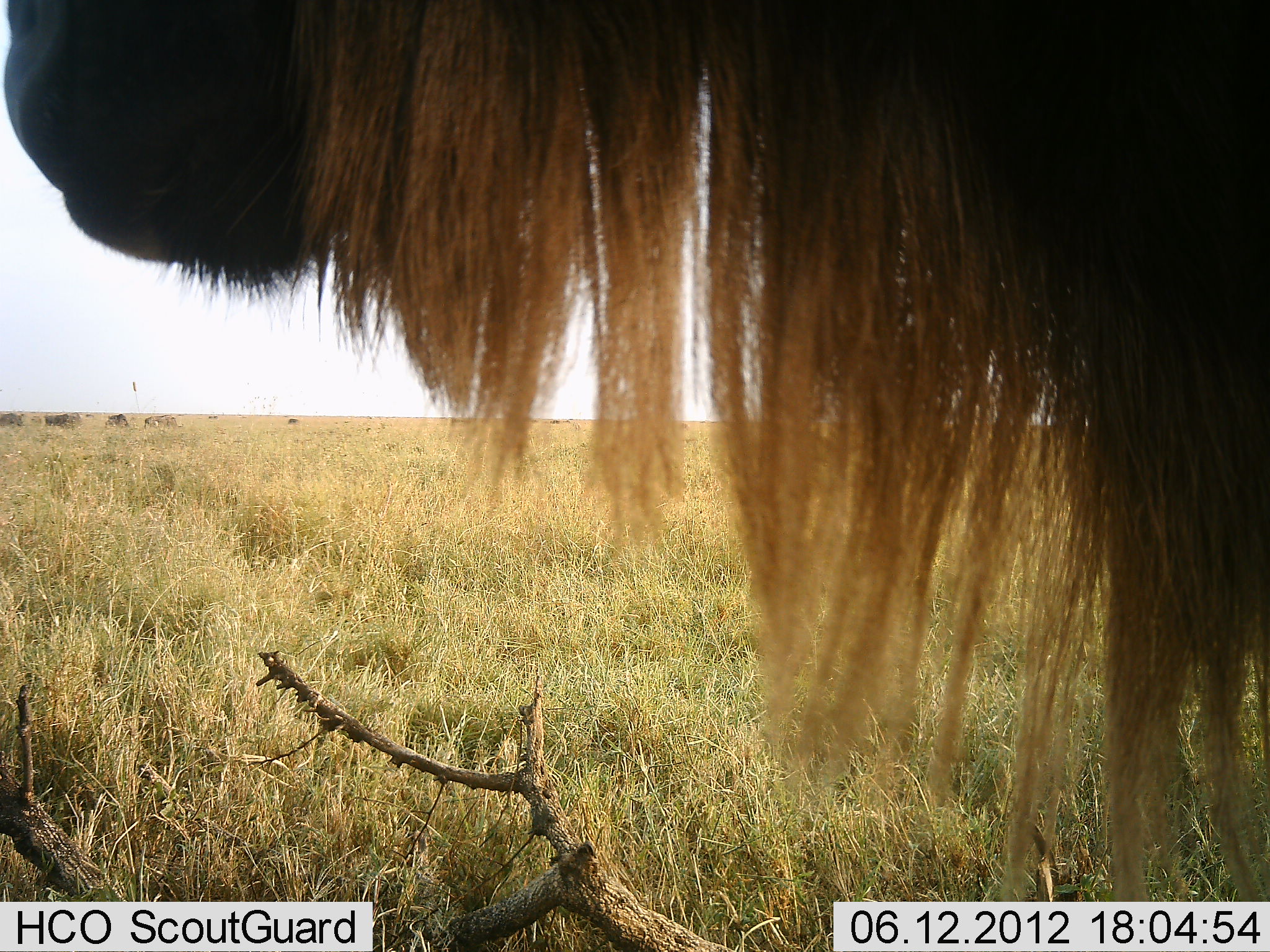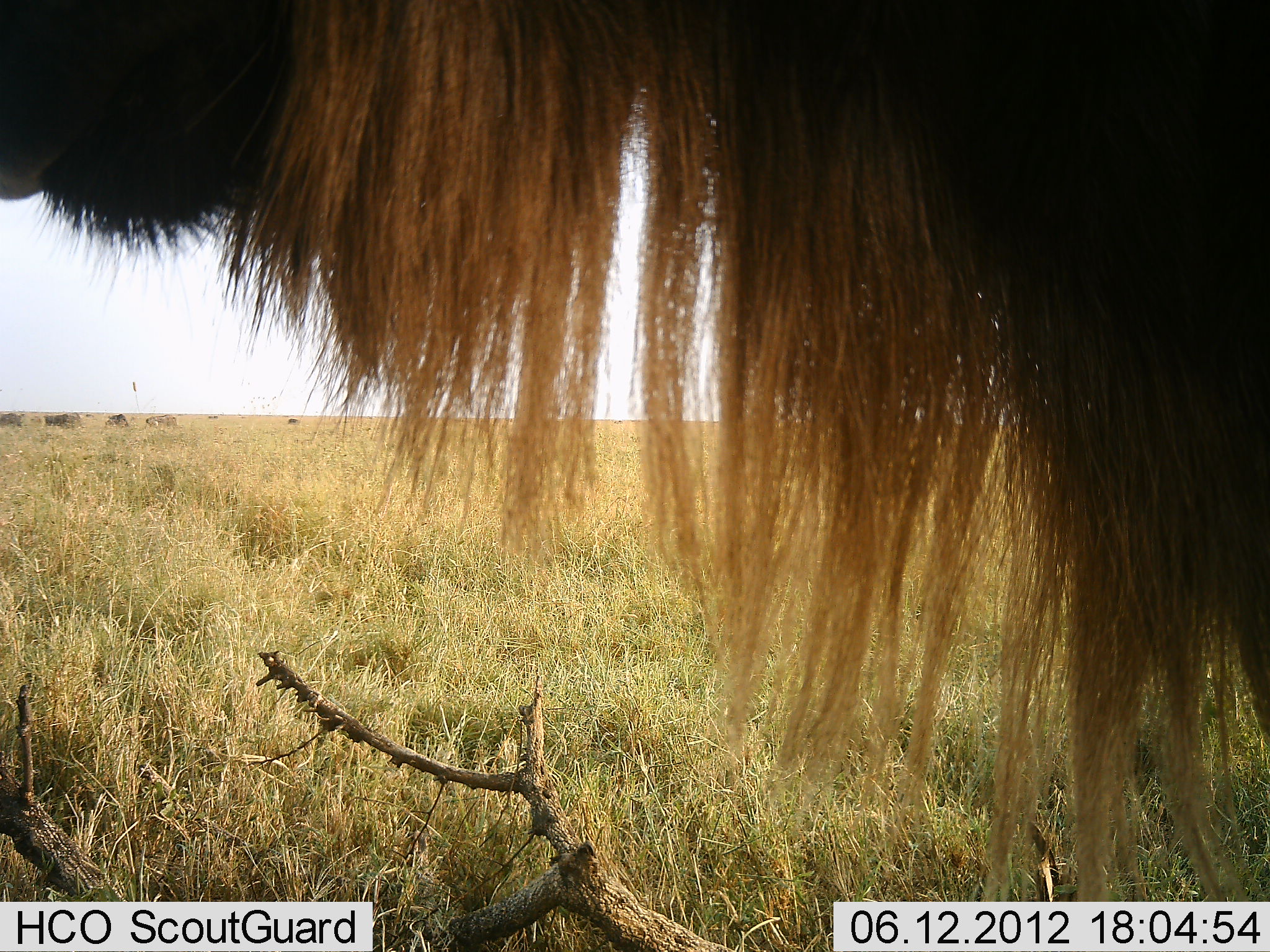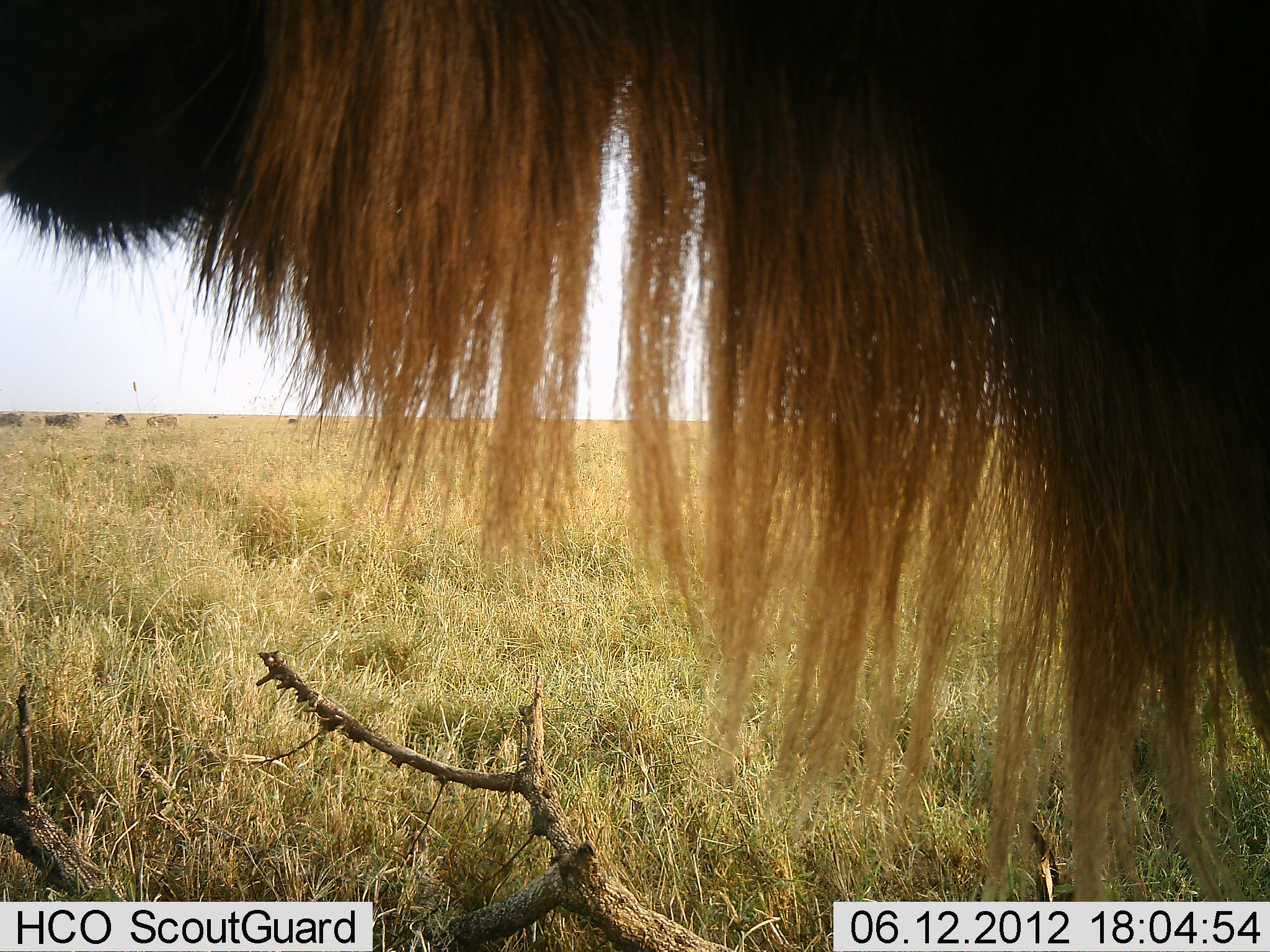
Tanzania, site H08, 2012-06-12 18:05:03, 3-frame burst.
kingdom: Animalia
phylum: Chordata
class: Mammalia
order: Artiodactyla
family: Bovidae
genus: Connochaetes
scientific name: Connochaetes taurinus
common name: blue wildebeest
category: wildebeest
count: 1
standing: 90%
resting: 10%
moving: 0%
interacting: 0%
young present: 0%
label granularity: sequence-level